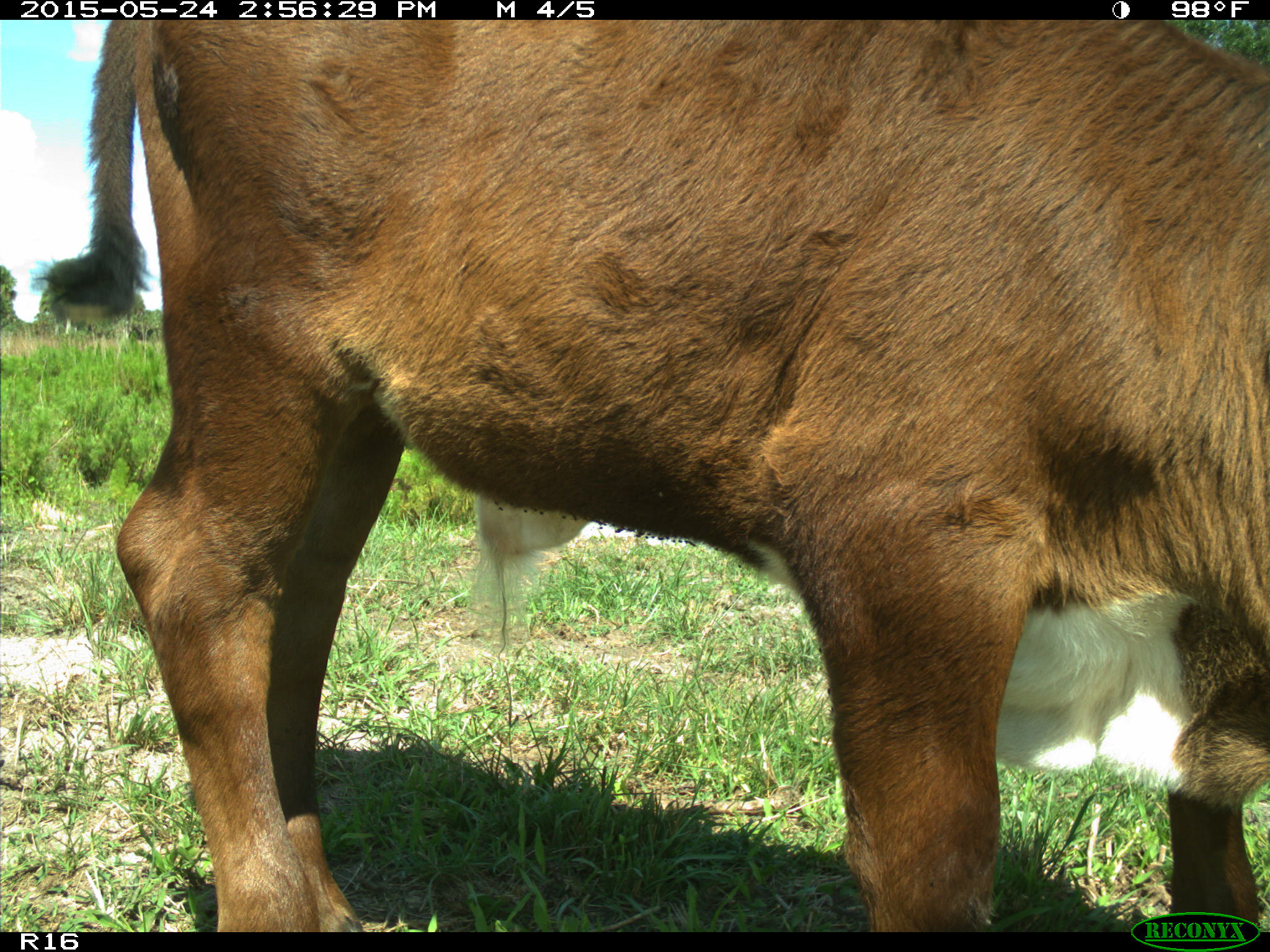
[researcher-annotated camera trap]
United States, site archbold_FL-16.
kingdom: Animalia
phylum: Chordata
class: Mammalia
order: Artiodactyla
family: Bovidae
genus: Bos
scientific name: Bos taurus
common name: domestic cow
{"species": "Bos taurus (domestic cow)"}